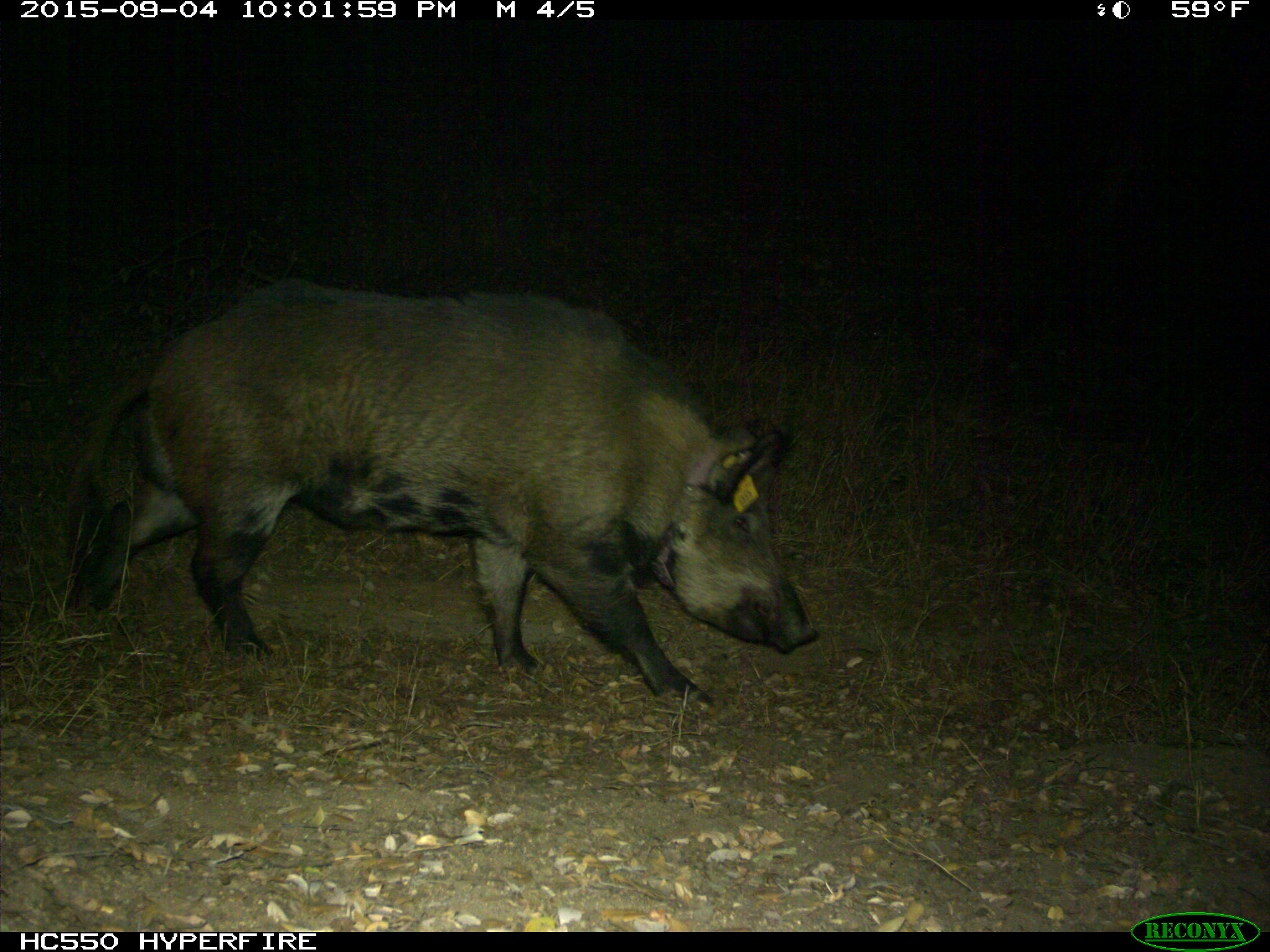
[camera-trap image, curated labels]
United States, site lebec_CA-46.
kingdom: Animalia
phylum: Chordata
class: Mammalia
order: Artiodactyla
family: Suidae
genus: Sus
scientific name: Sus scrofa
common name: wild boar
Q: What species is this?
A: Sus scrofa (wild boar).